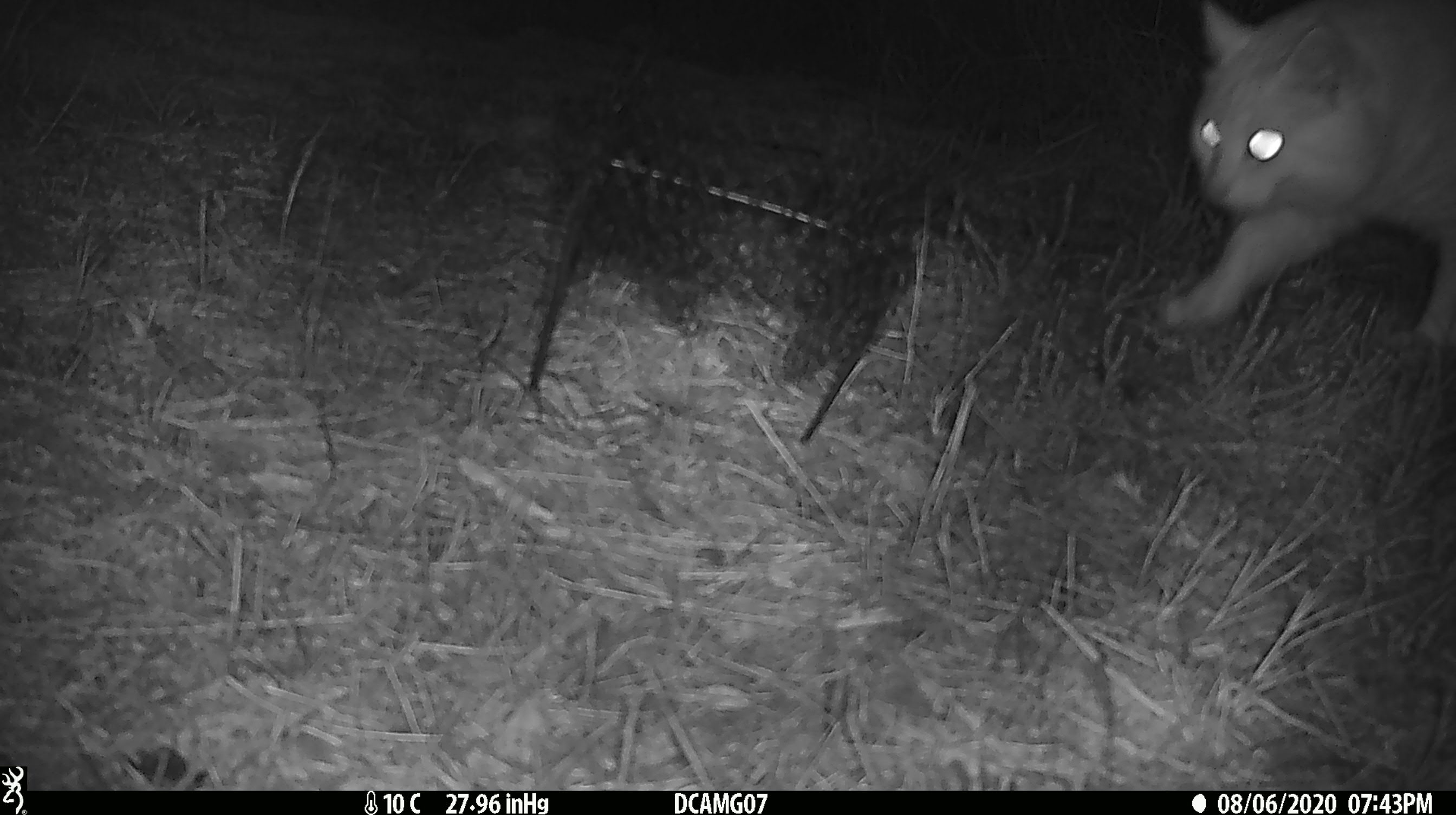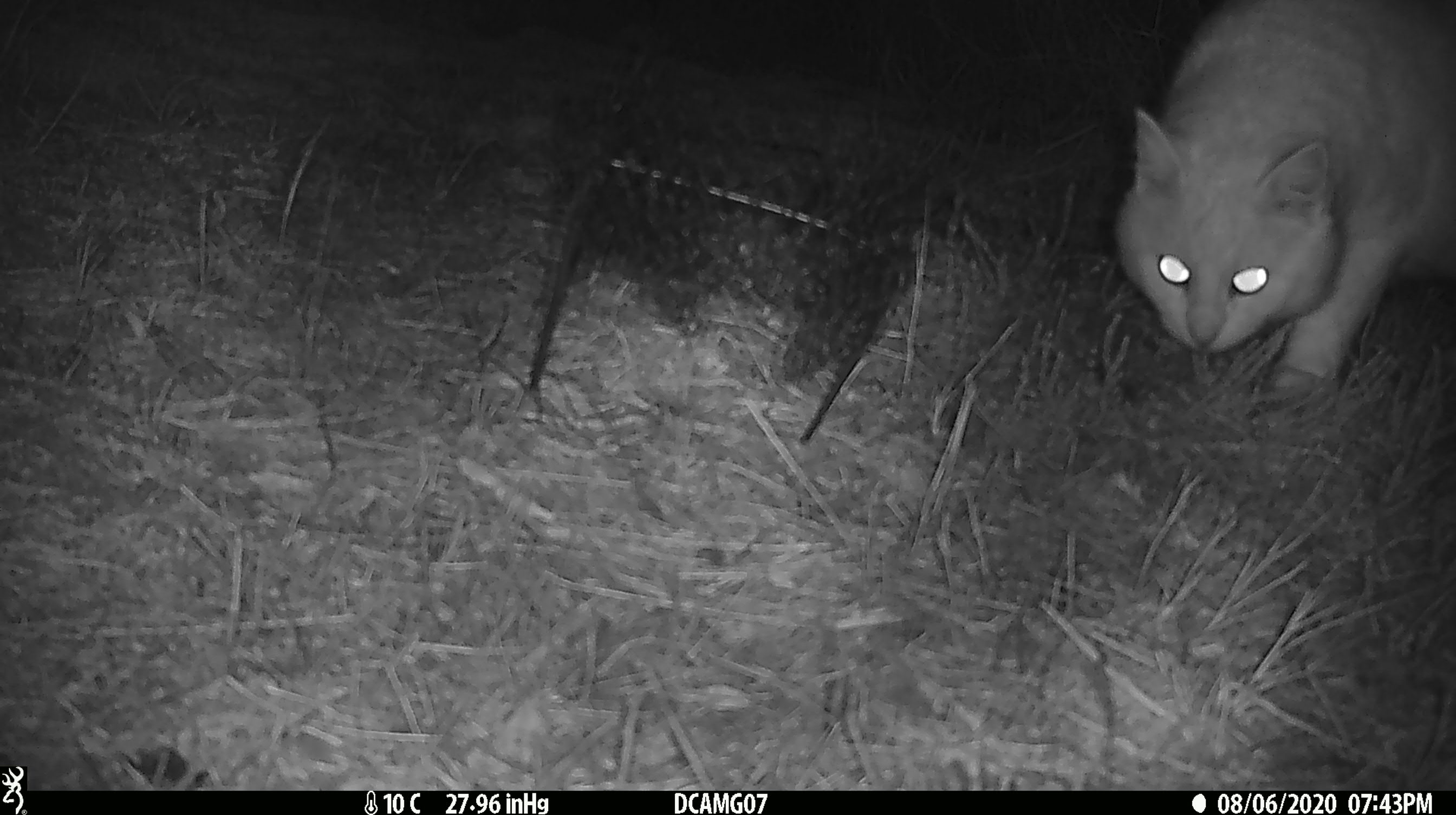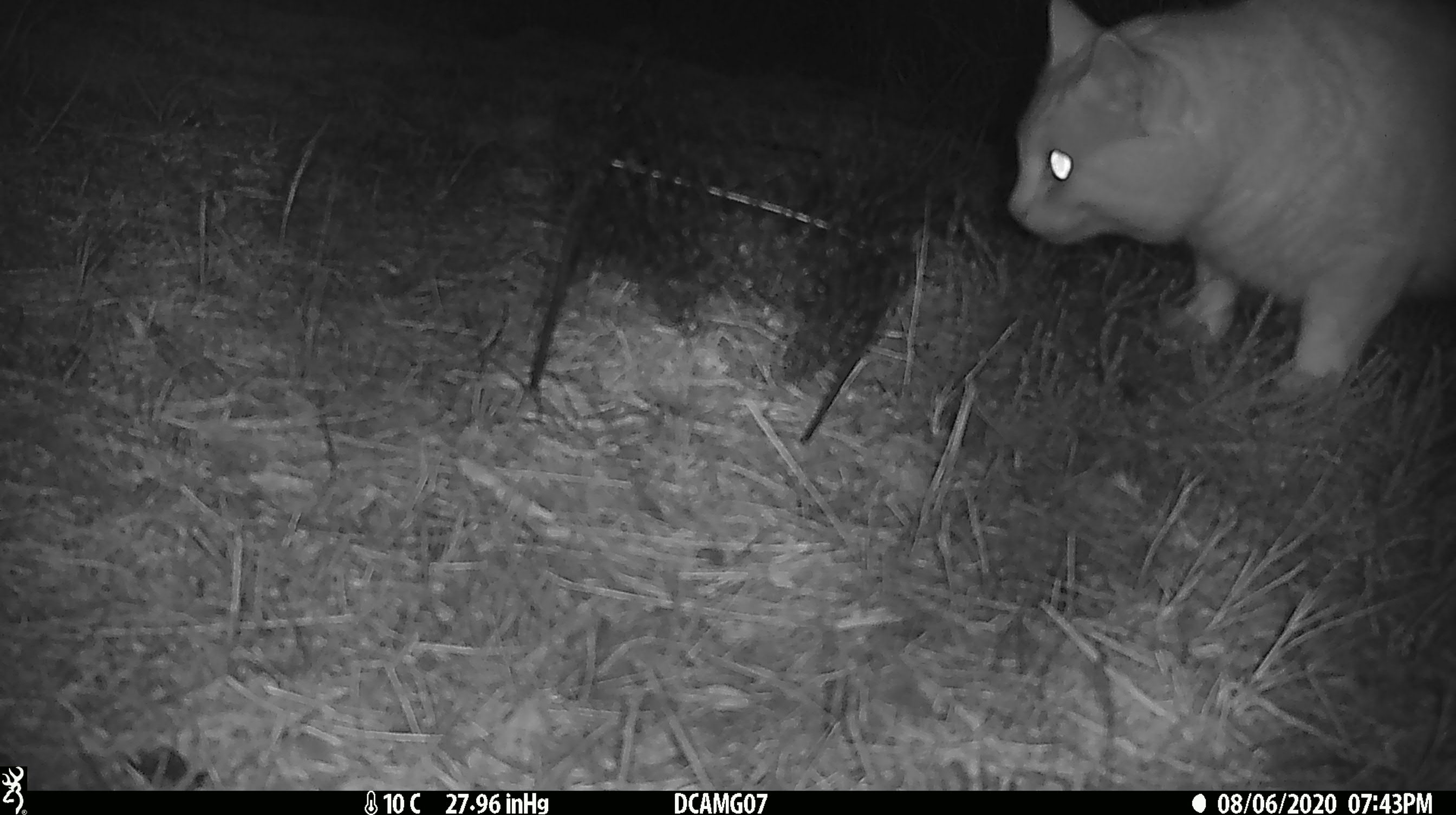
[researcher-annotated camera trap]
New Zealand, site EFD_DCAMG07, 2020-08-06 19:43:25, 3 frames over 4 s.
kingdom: Animalia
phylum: Chordata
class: Mammalia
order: Carnivora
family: Felidae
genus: Felis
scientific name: Felis catus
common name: domestic cat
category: cat